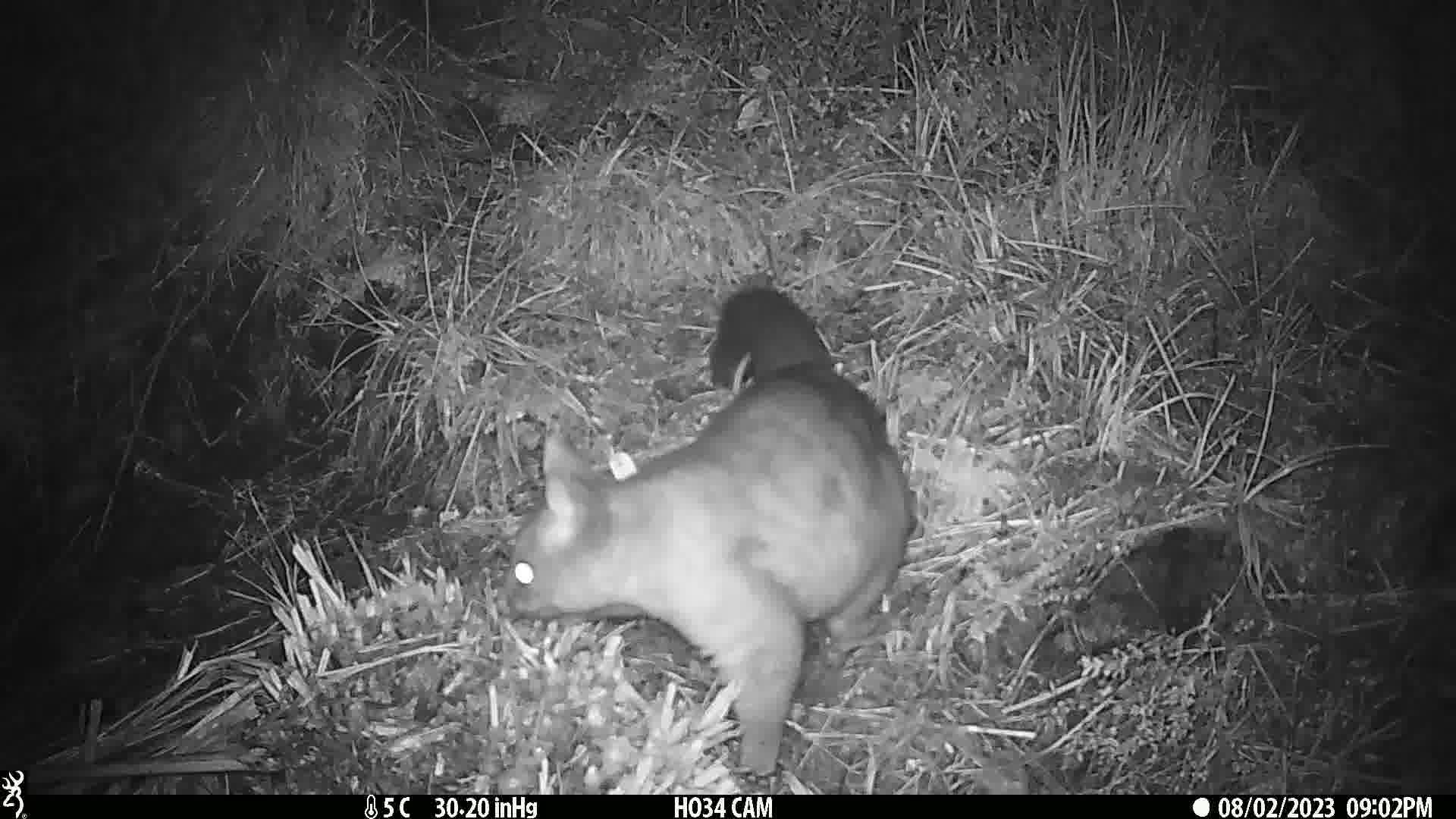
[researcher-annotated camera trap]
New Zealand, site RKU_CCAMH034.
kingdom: Animalia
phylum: Chordata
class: Mammalia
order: Diprotodontia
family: Phalangeridae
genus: Trichosurus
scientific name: Trichosurus vulpecula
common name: common brushtail possum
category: possum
Possum (common brushtail possum) (Trichosurus vulpecula).